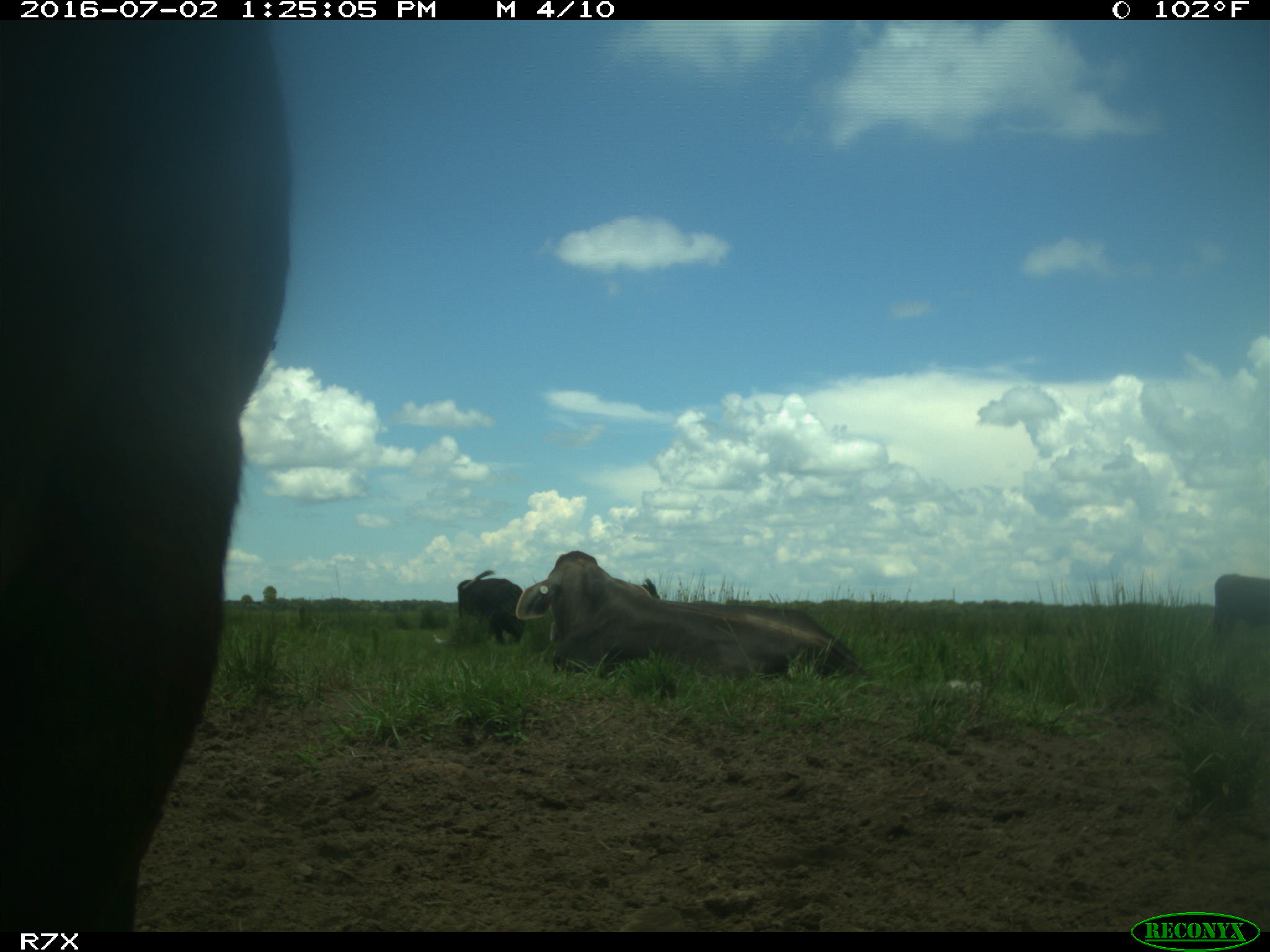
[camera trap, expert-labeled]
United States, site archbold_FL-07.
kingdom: Animalia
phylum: Chordata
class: Mammalia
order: Artiodactyla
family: Bovidae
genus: Bos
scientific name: Bos taurus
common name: domestic cow